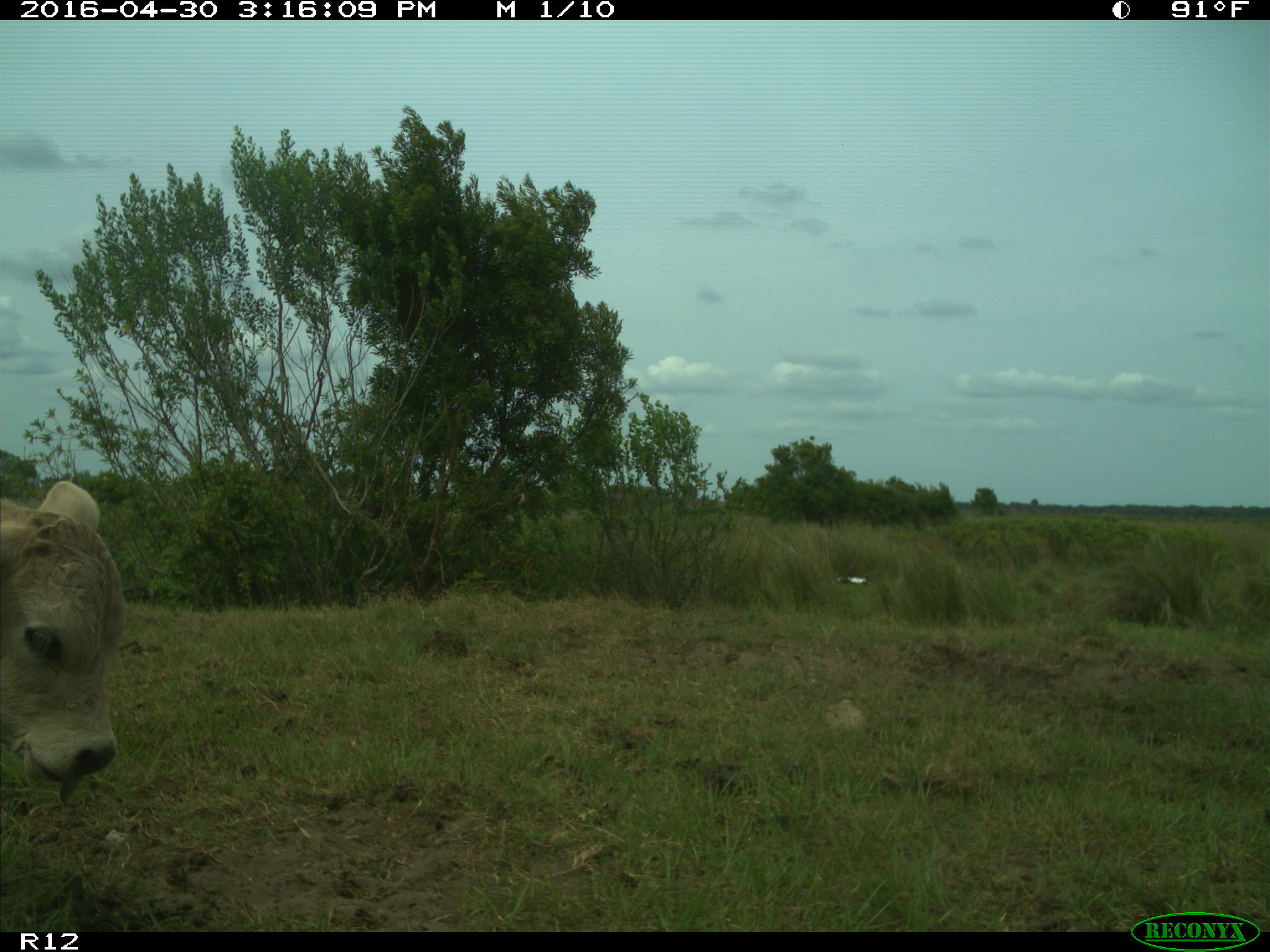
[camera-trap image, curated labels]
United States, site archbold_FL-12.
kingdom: Animalia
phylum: Chordata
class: Mammalia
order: Artiodactyla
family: Bovidae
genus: Bos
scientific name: Bos taurus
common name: domestic cow